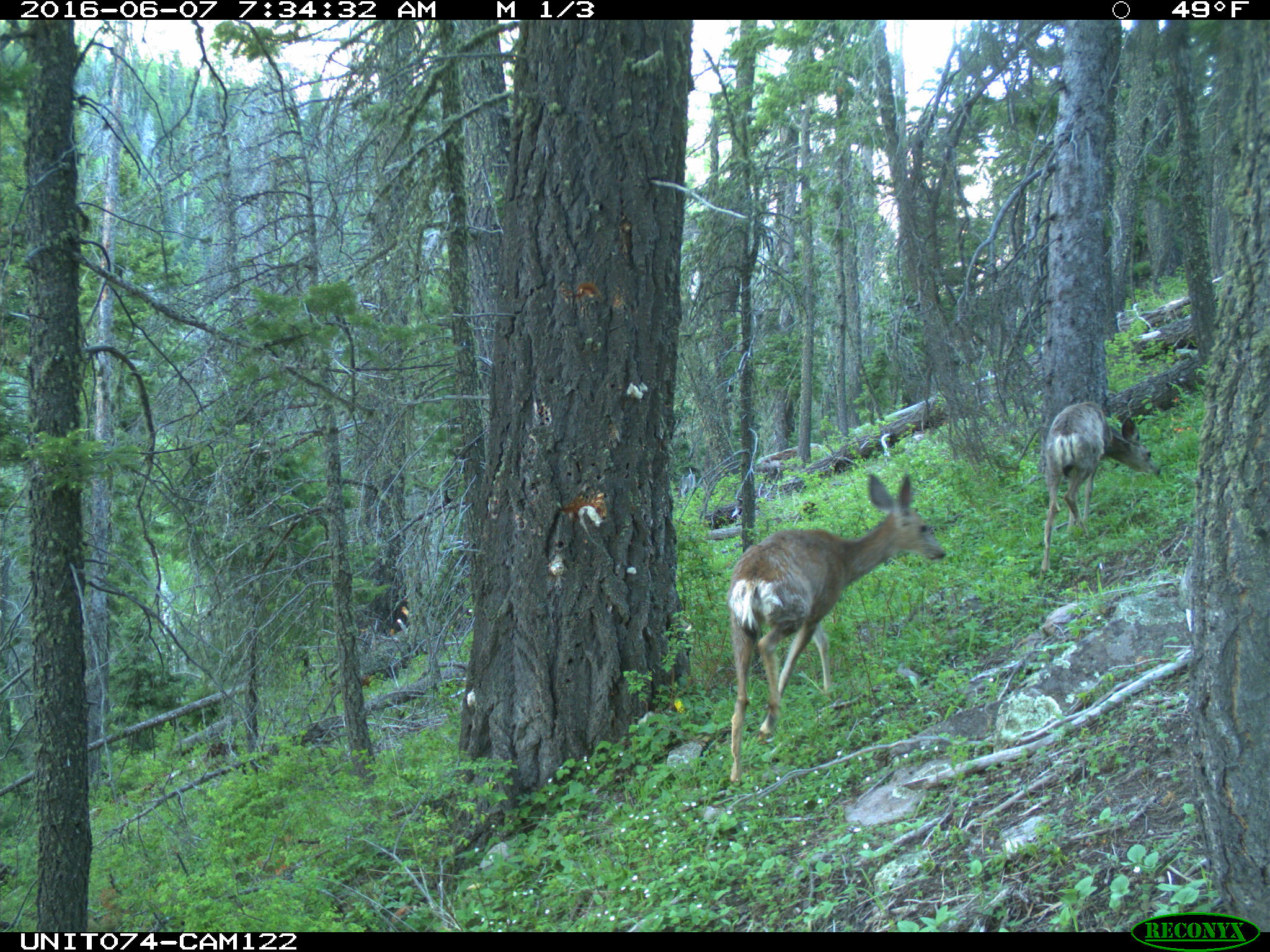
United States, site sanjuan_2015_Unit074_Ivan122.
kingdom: Animalia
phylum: Chordata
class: Mammalia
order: Artiodactyla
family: Cervidae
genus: Odocoileus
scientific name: Odocoileus hemionus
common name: mule deer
Odocoileus hemionus (mule deer).